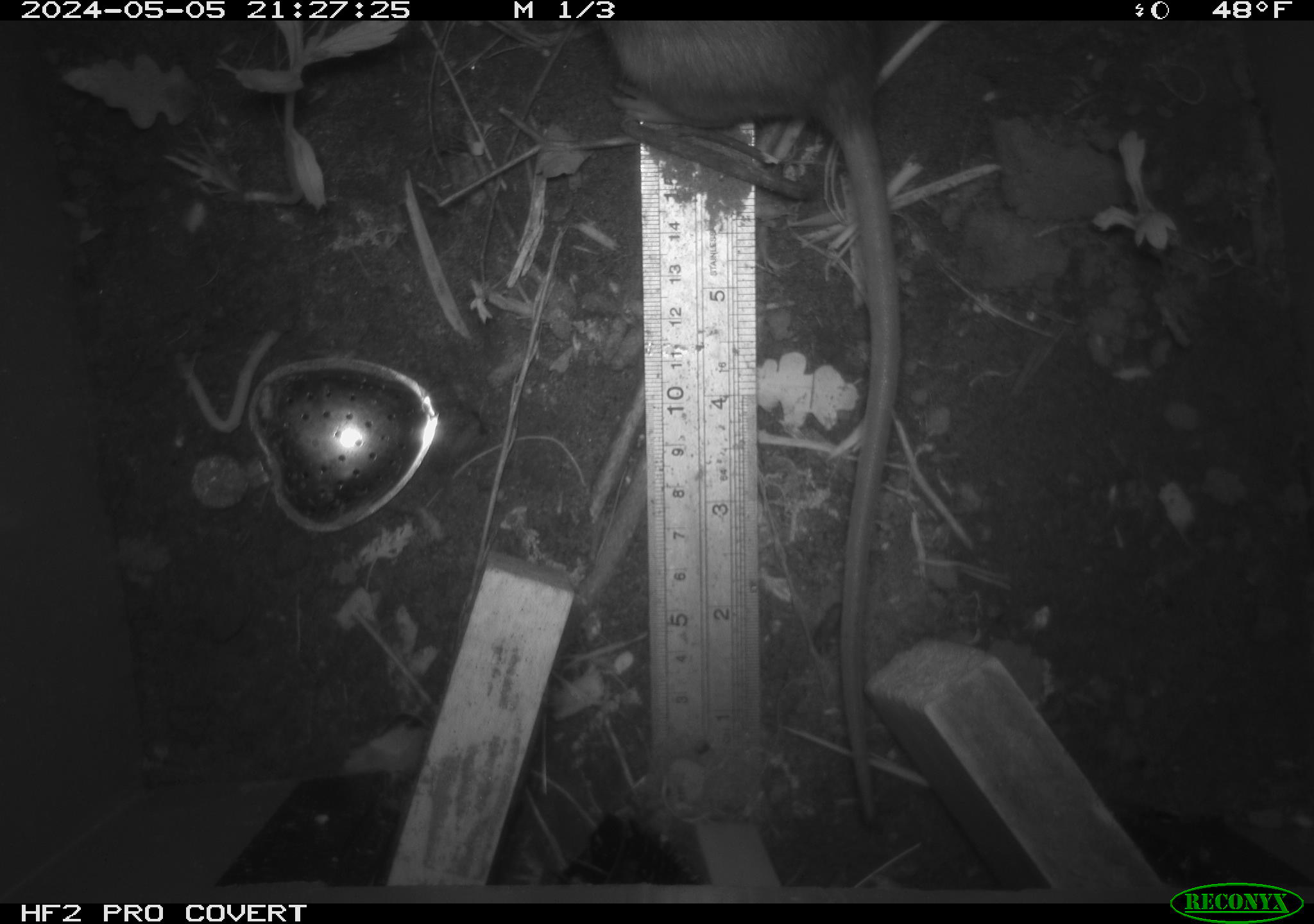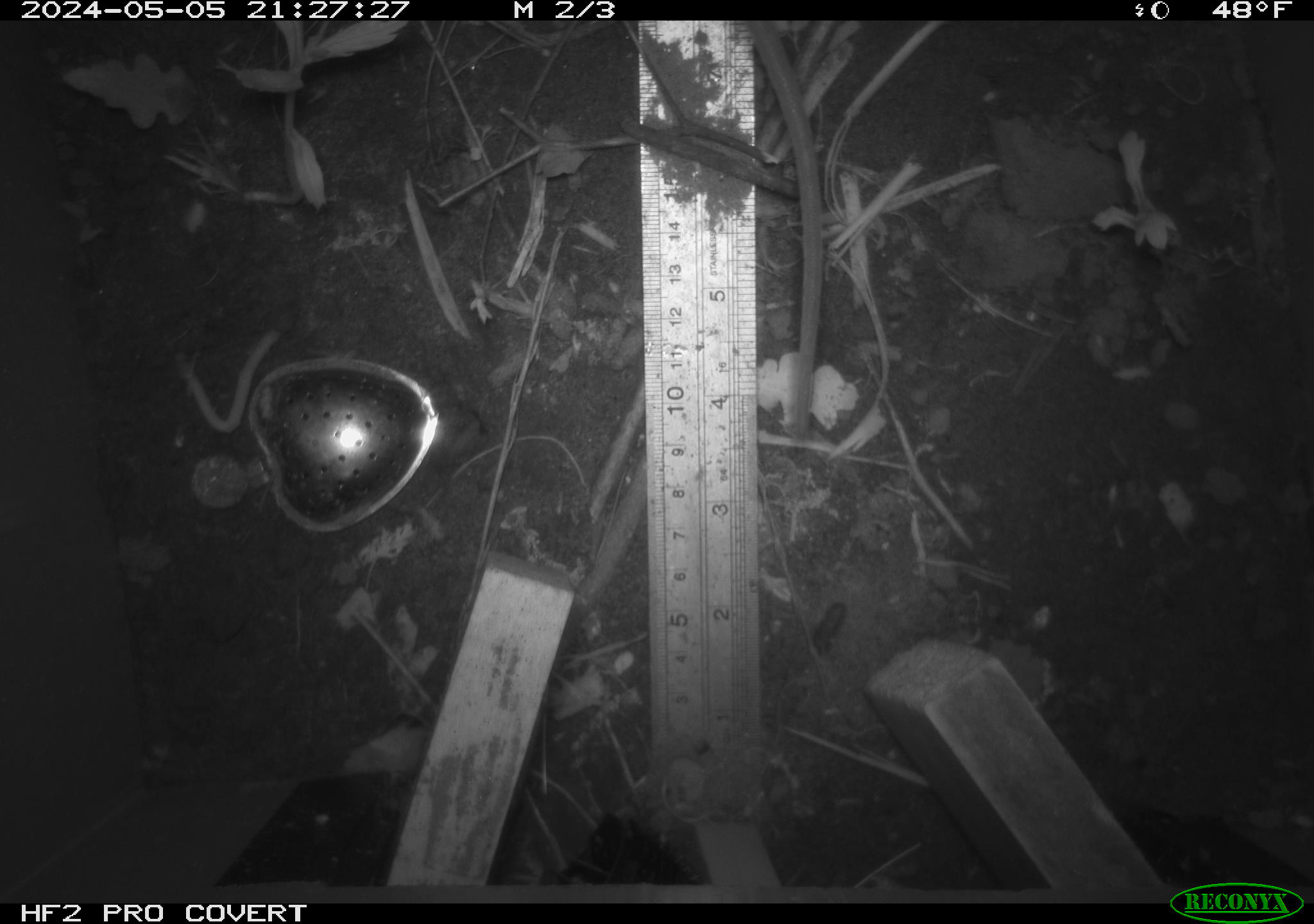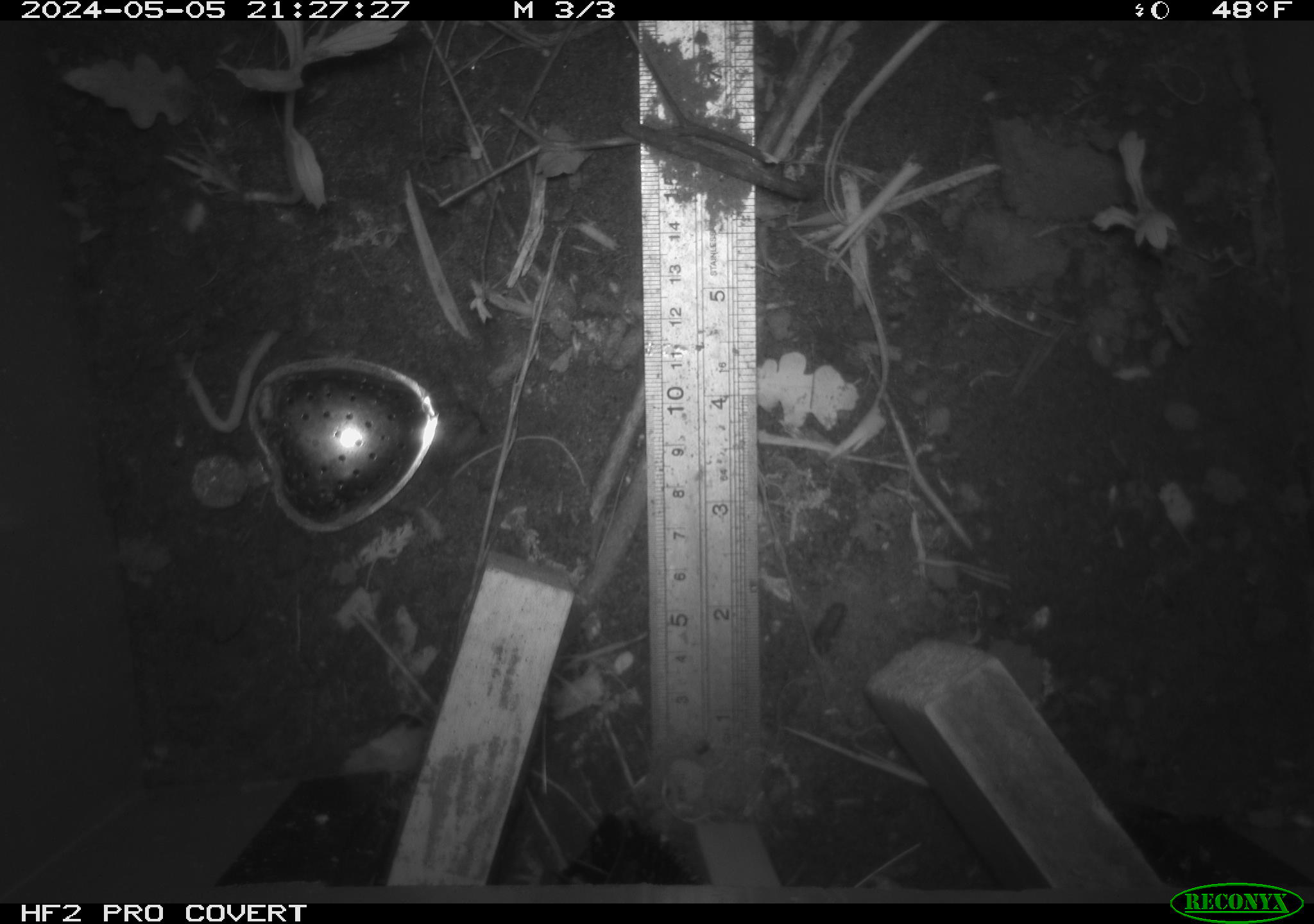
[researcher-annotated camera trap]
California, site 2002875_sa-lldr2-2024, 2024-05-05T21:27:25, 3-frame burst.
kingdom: Animalia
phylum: Chordata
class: Mammalia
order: Rodentia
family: Muridae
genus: Rattus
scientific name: Rattus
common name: rat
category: rattus species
Rattus species (rat) (Rattus).